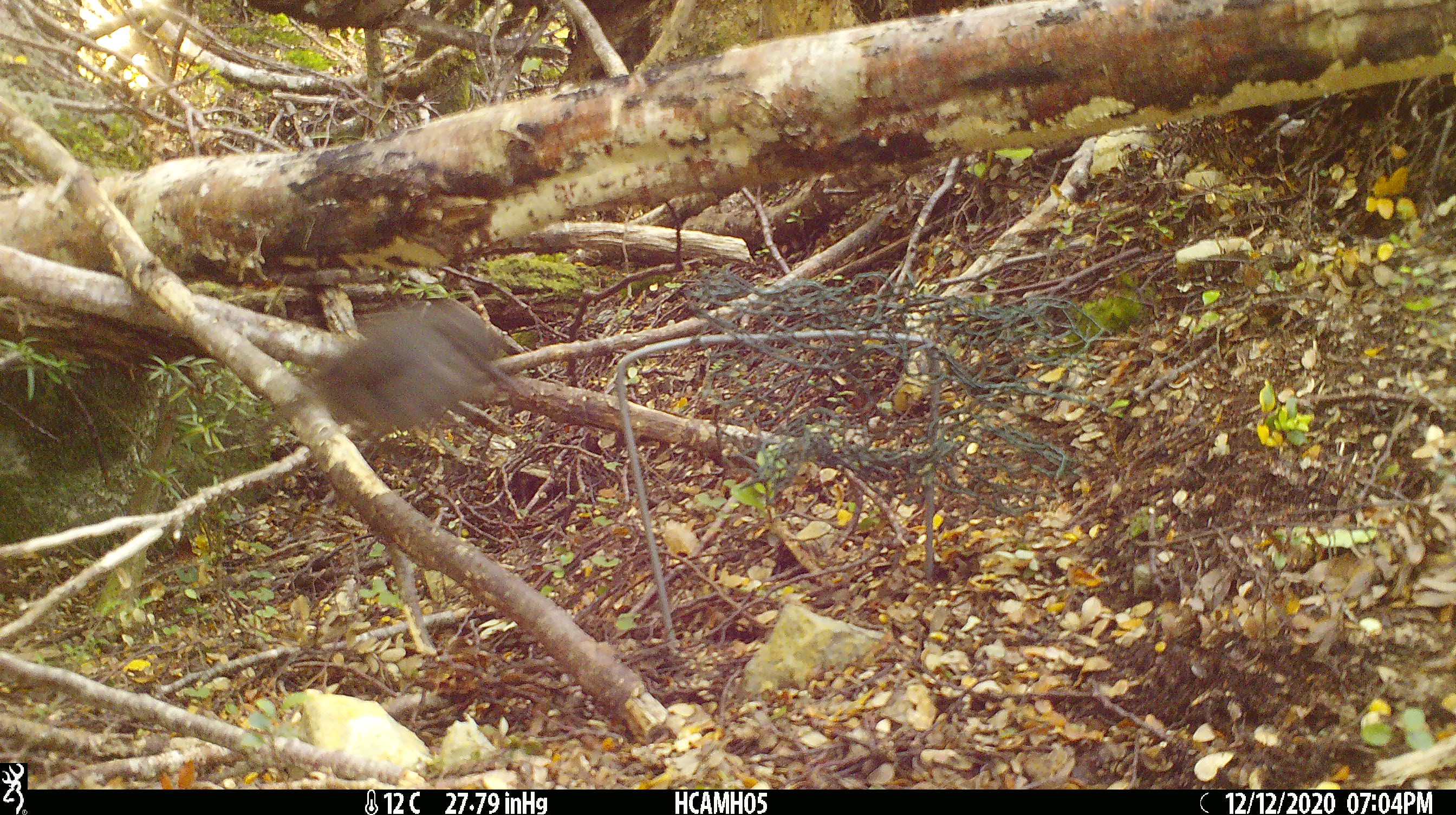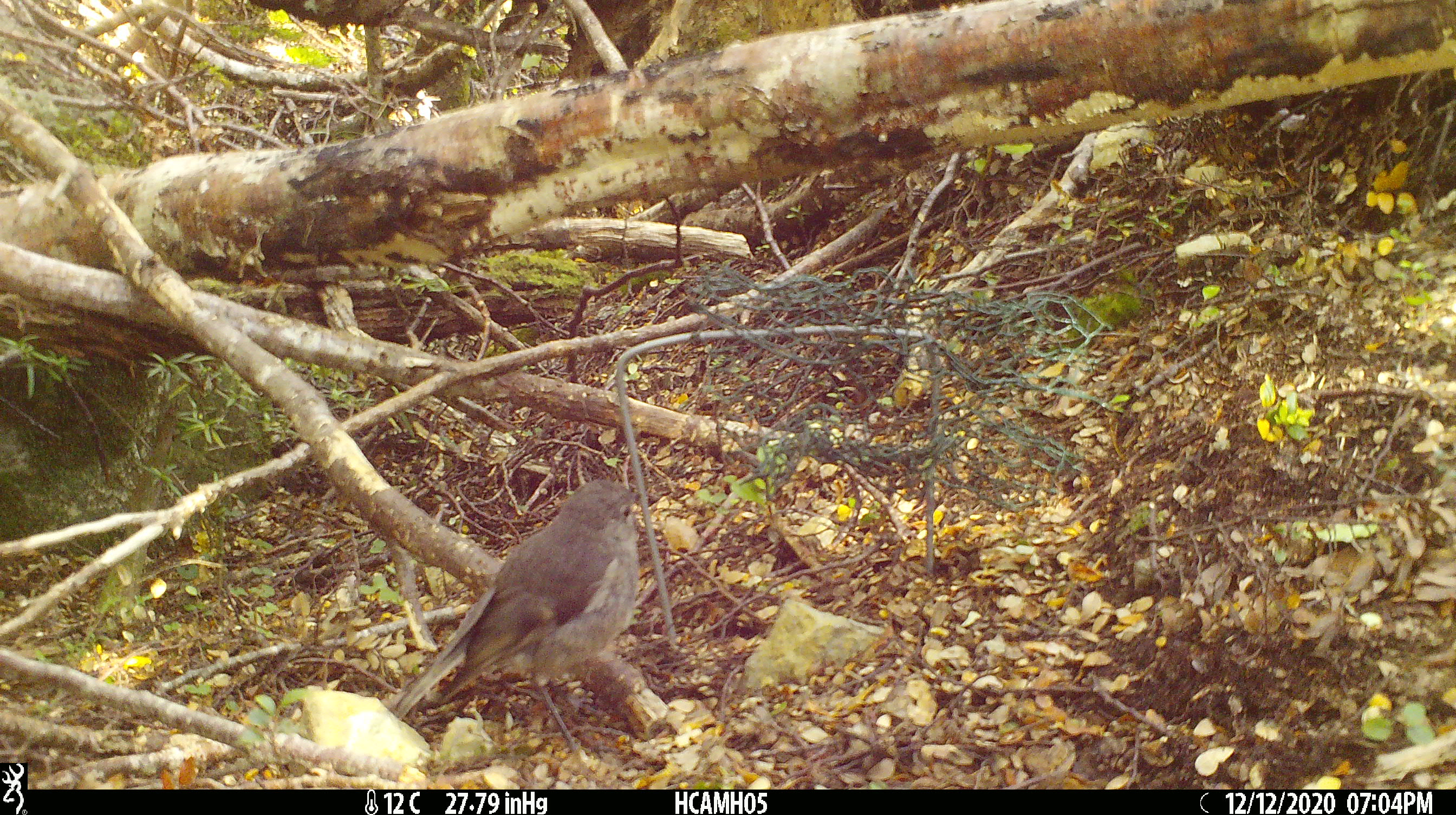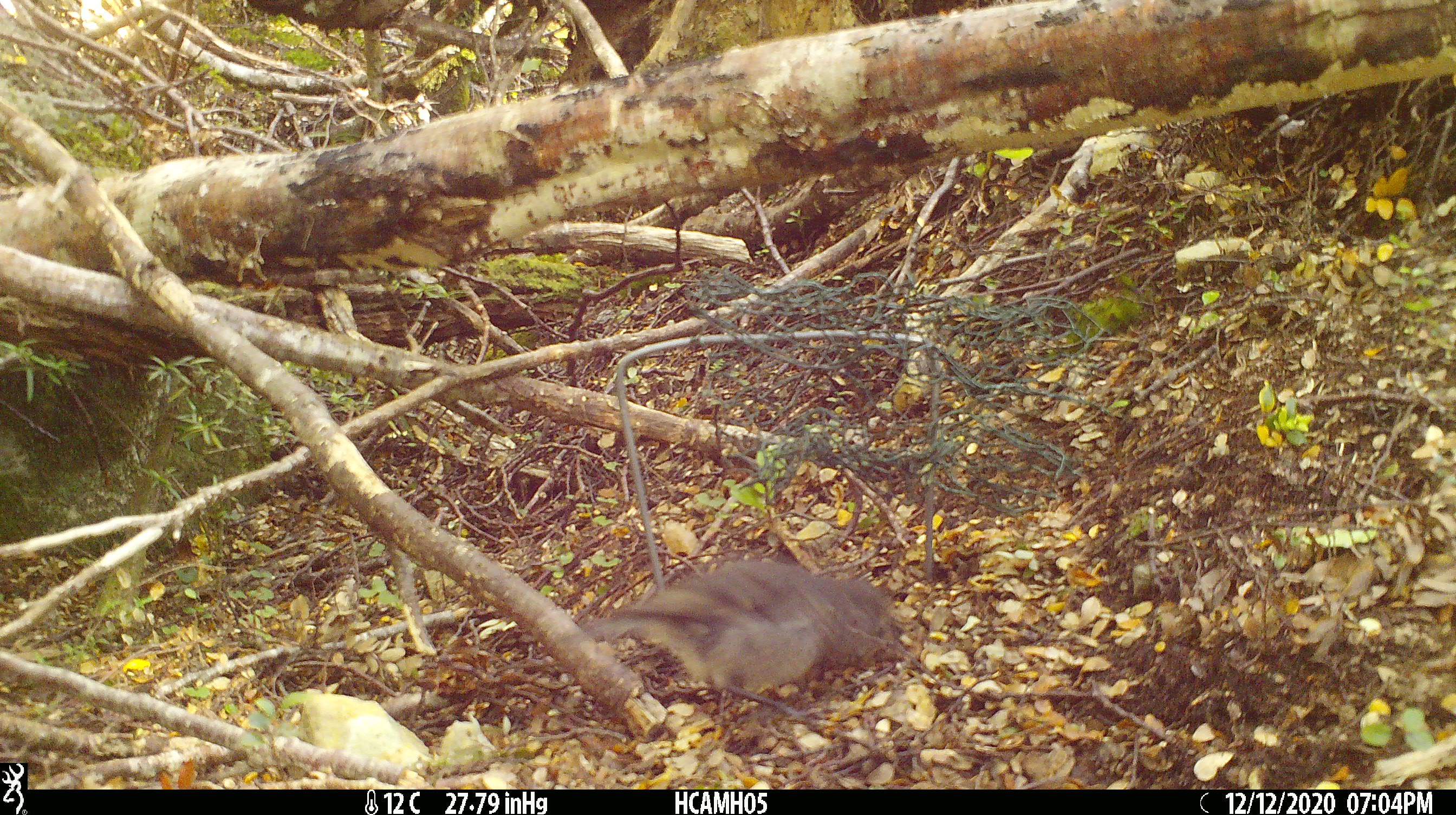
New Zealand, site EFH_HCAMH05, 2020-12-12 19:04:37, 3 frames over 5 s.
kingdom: Animalia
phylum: Chordata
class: Aves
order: Passeriformes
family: Petroicidae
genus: Petroica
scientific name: Petroica australis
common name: new zealand robin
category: robin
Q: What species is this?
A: Robin (new zealand robin) (Petroica australis).